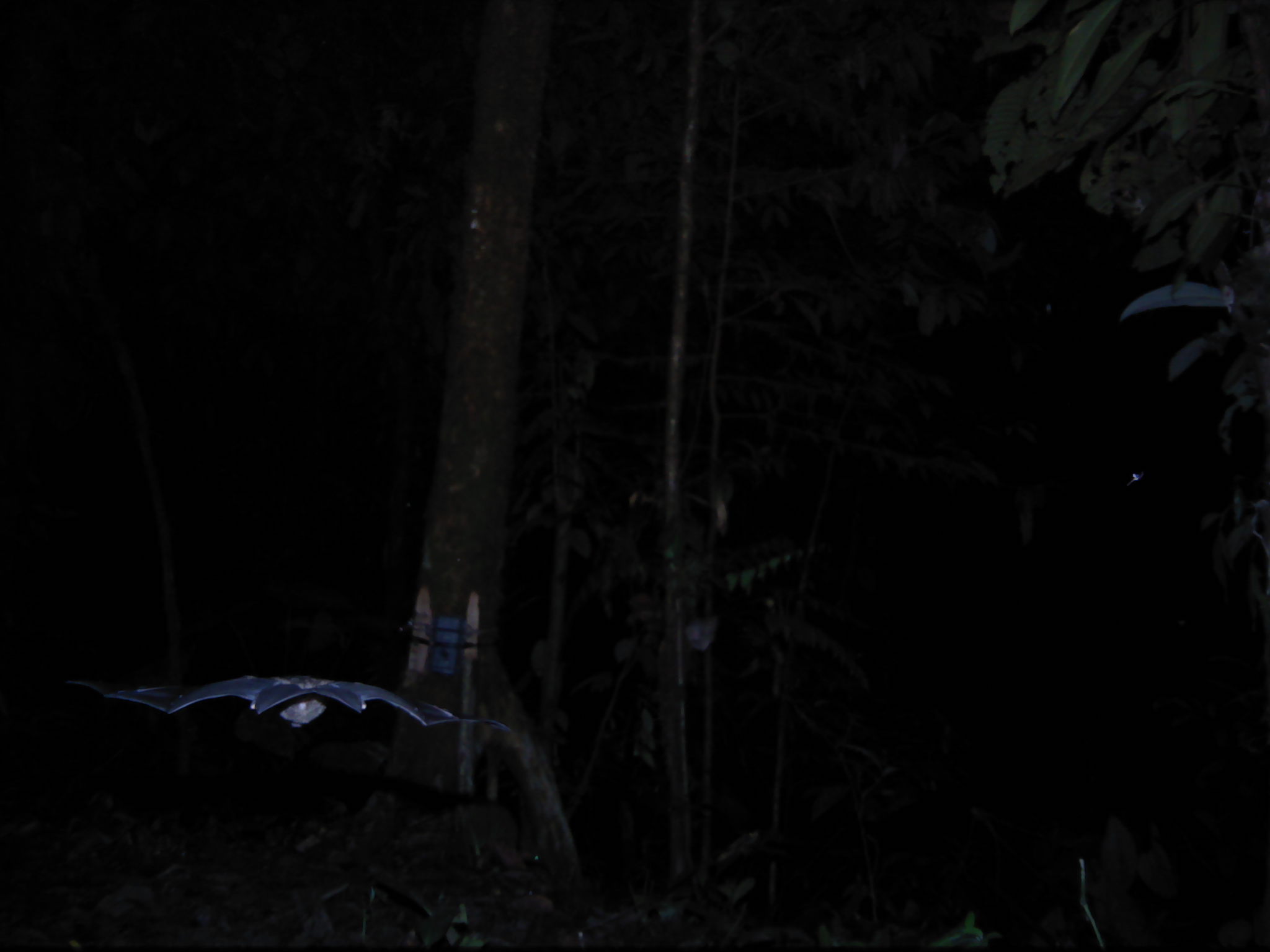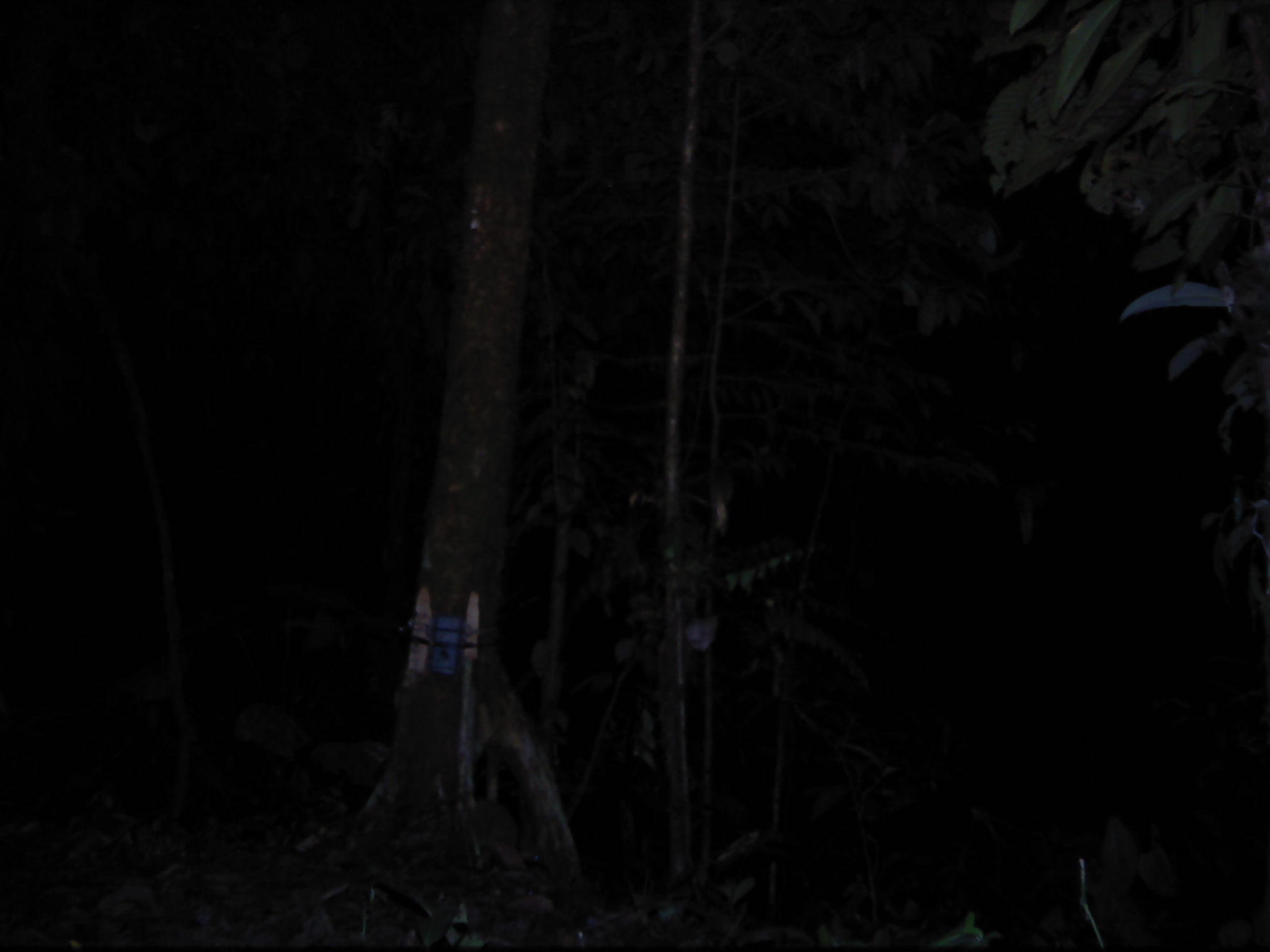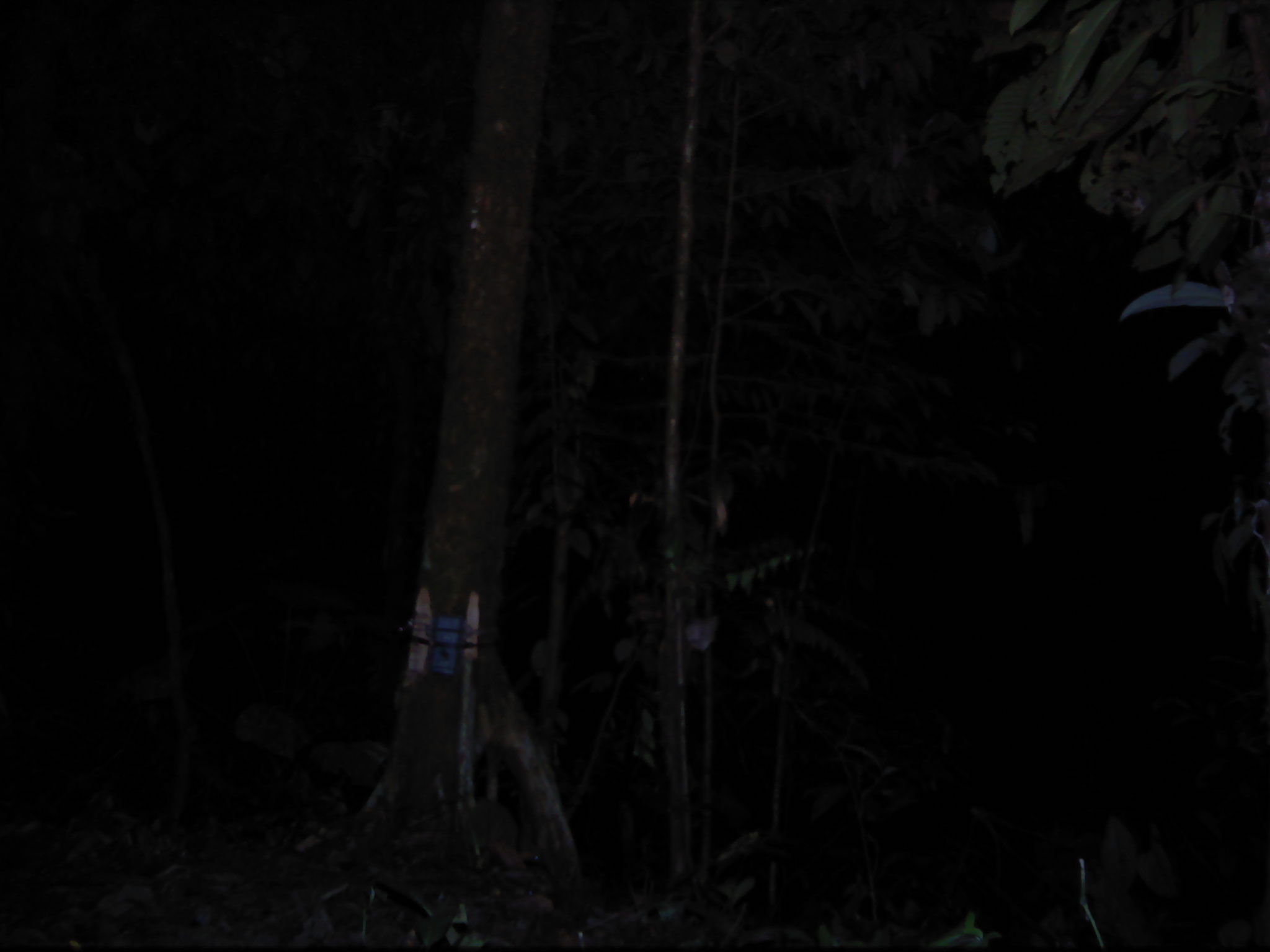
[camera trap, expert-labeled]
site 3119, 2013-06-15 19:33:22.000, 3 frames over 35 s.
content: unidentified animal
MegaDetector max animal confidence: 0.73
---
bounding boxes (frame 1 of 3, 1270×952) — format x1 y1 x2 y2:
unknown: 68 672 514 734